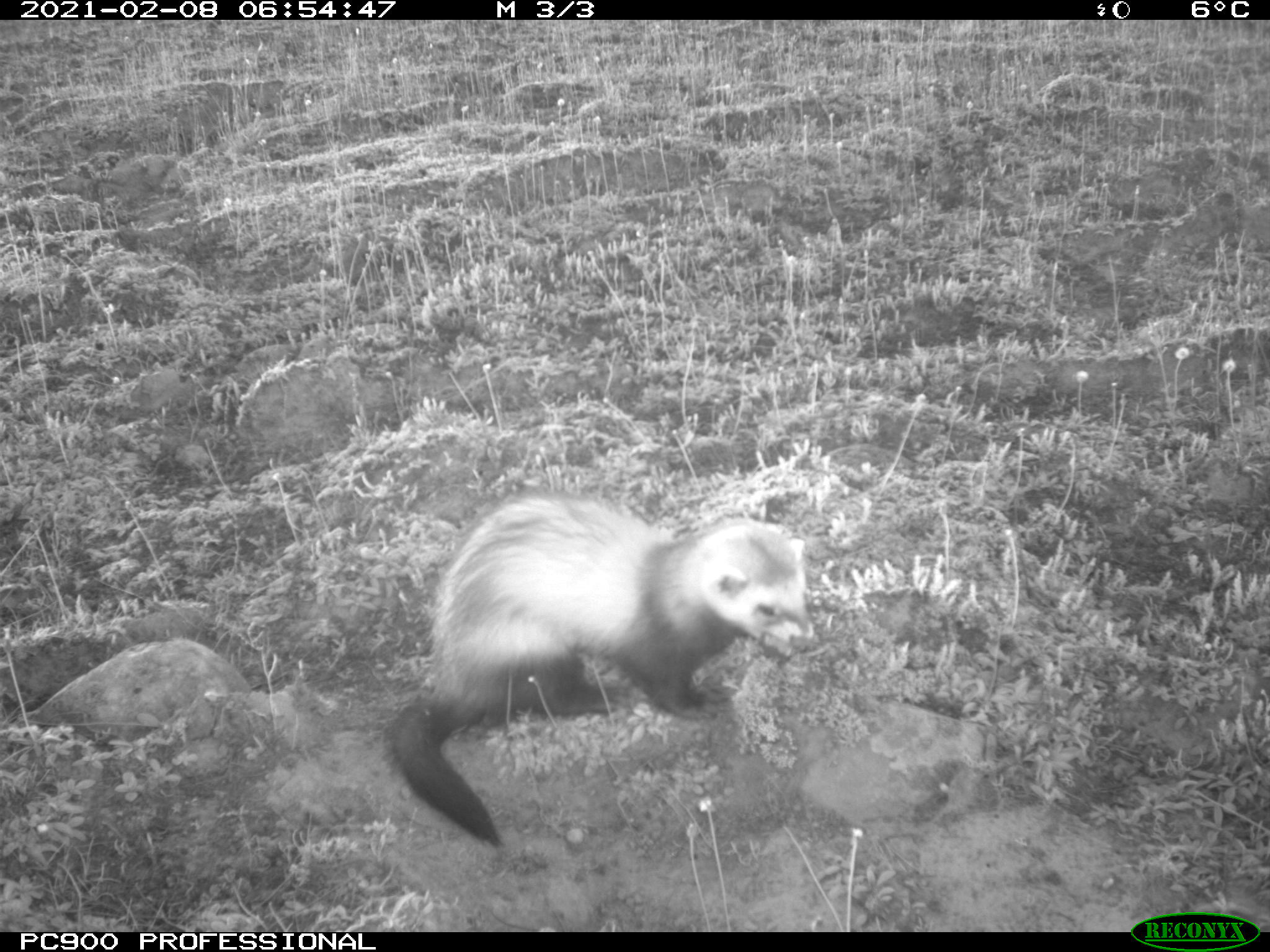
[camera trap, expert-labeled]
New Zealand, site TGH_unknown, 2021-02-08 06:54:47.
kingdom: Animalia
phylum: Chordata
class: Mammalia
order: Carnivora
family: Mustelidae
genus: Mustela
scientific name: Mustela furo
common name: ferret